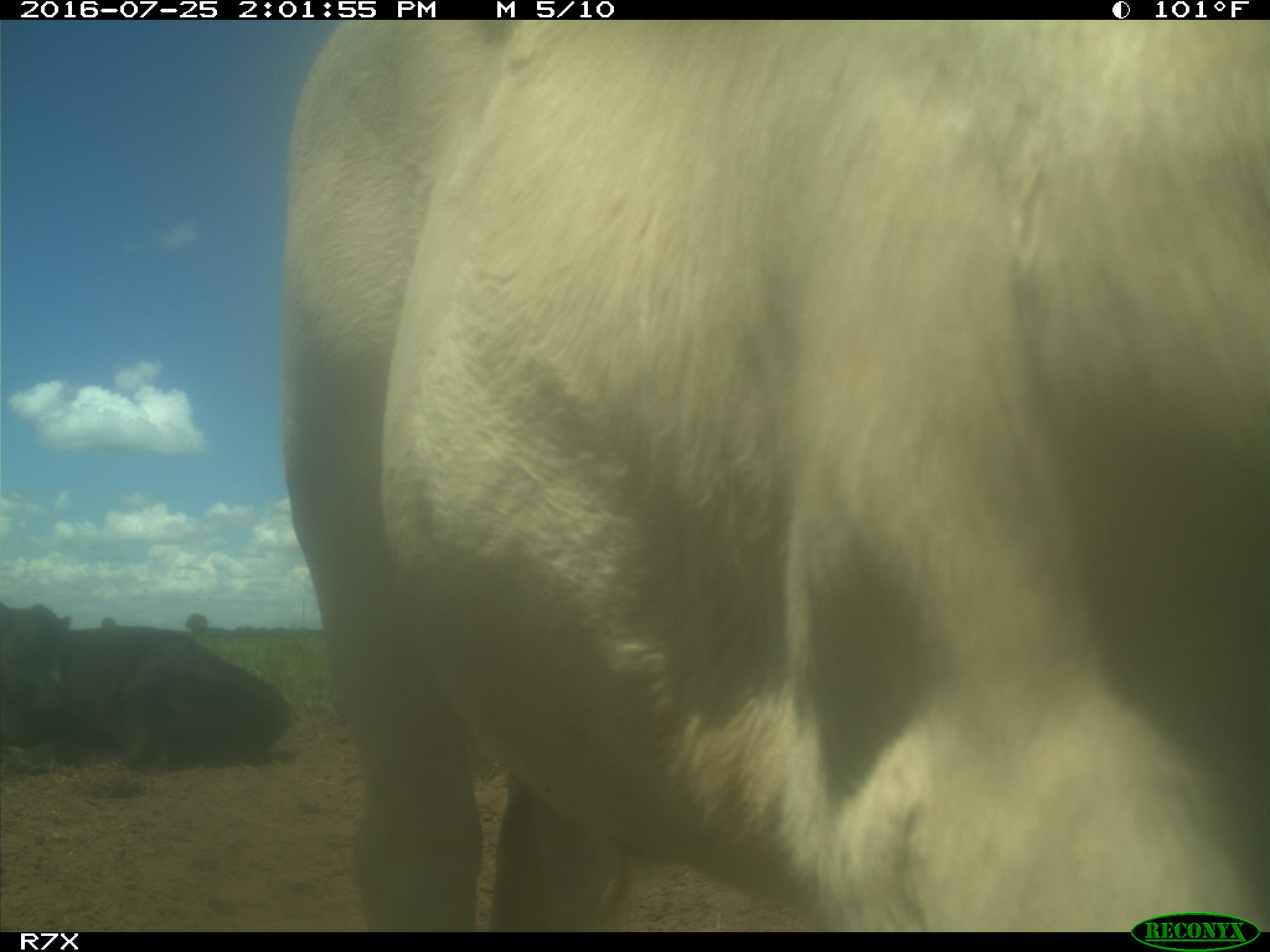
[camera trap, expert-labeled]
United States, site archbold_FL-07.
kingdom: Animalia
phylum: Chordata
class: Mammalia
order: Artiodactyla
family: Bovidae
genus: Bos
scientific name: Bos taurus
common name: domestic cow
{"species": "Bos taurus (domestic cow)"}